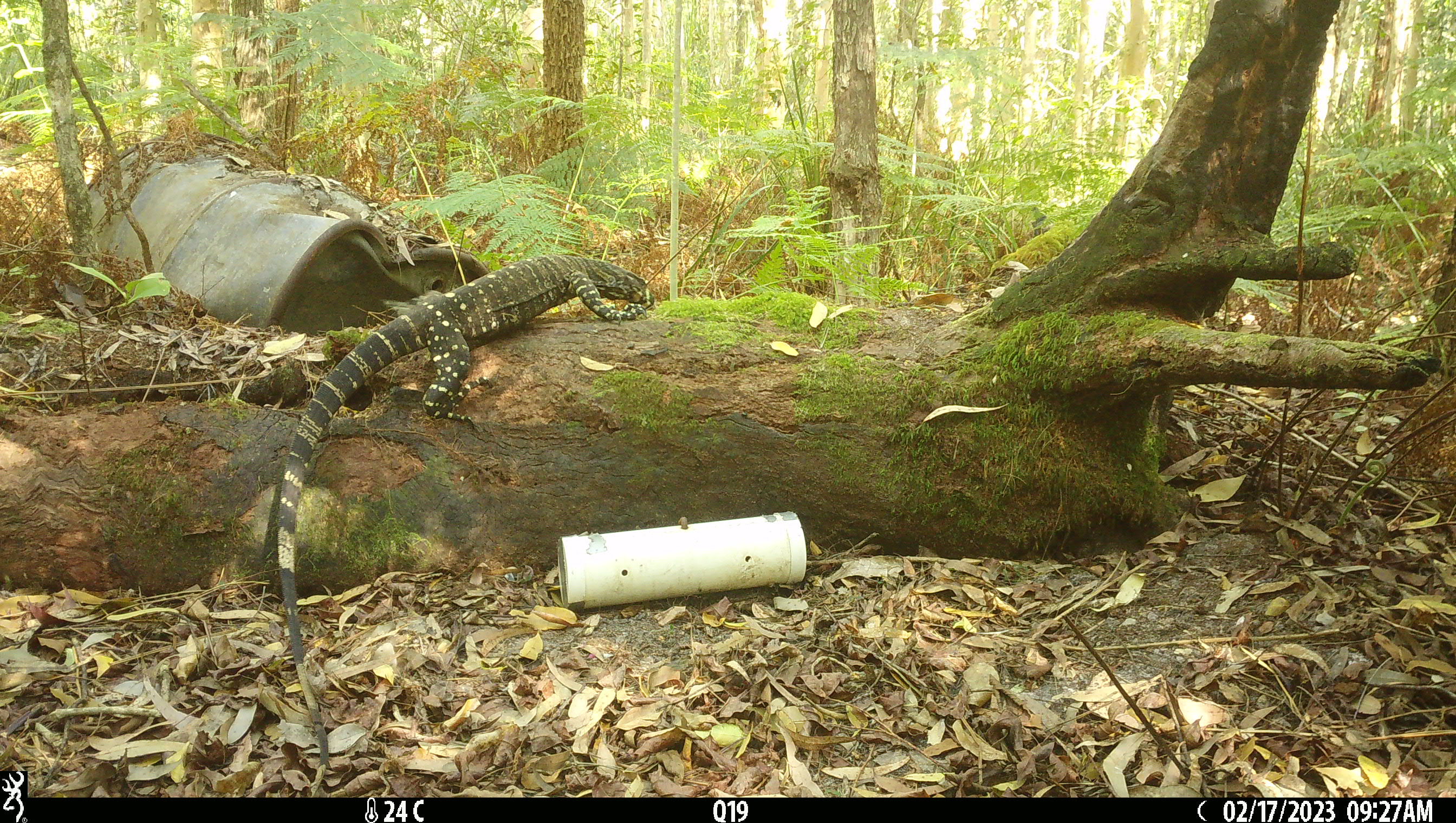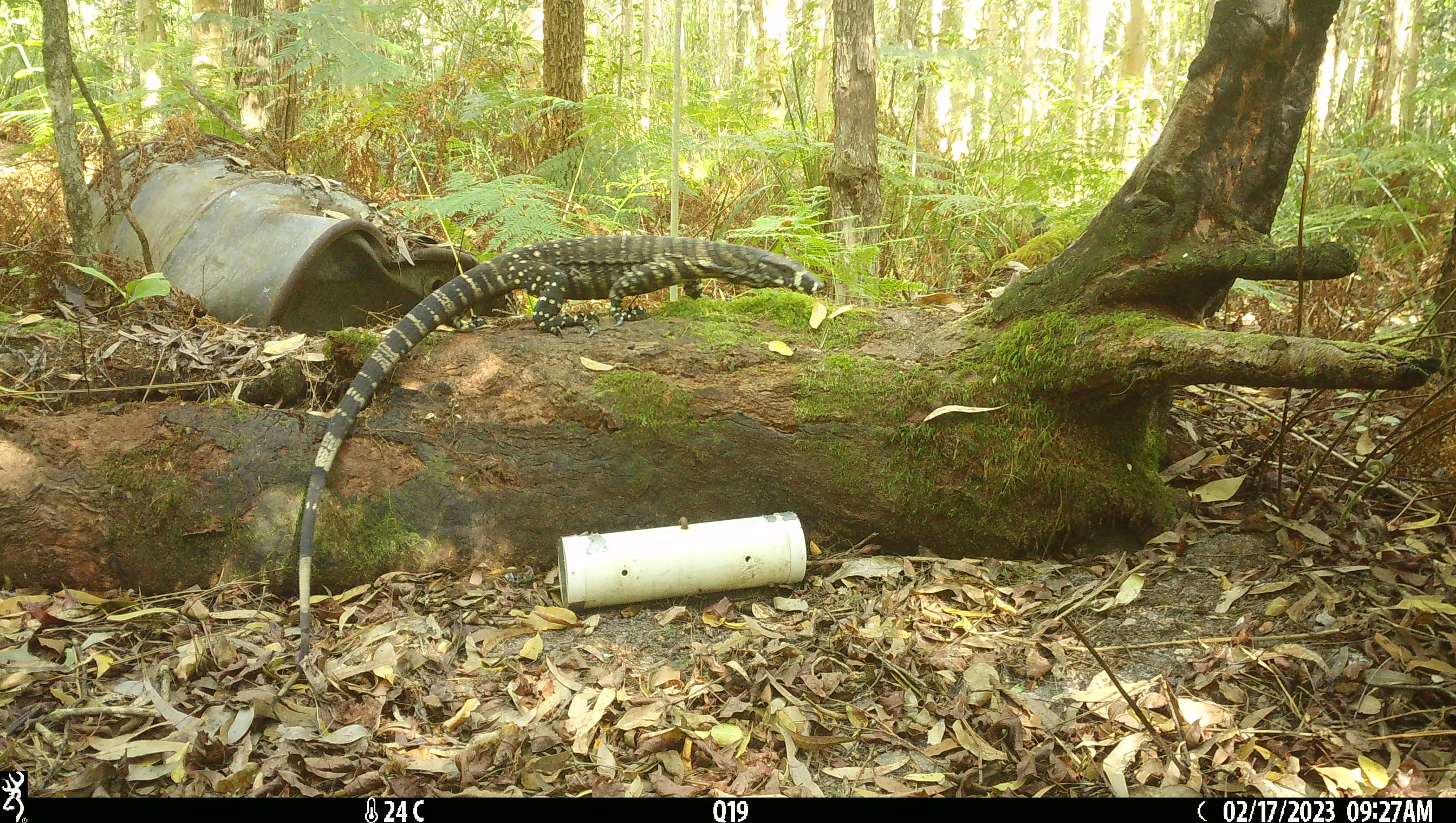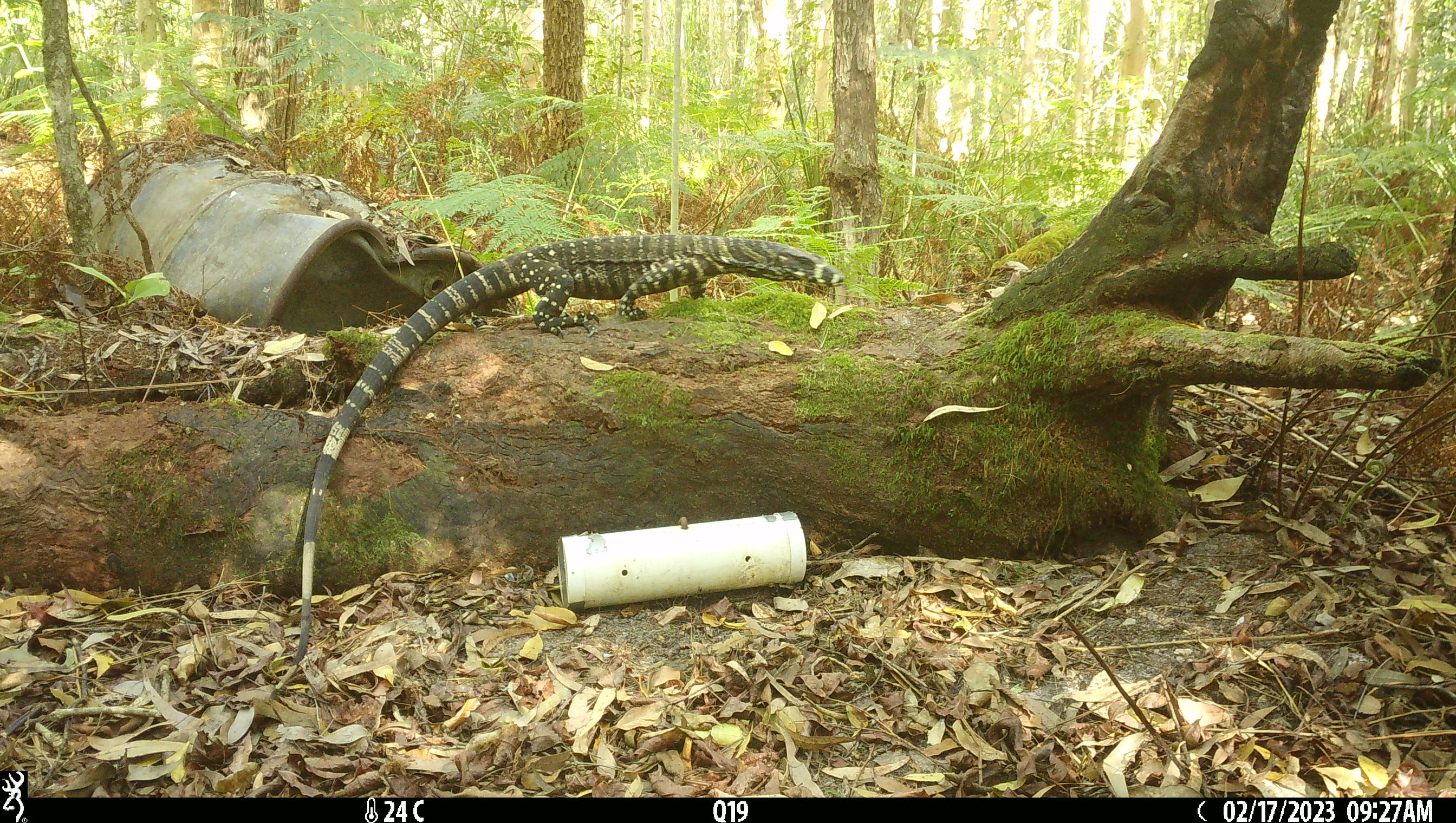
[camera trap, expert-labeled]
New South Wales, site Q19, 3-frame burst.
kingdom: Animalia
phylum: Chordata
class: Reptilia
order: Squamata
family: Varanidae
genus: Varanus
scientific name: Varanus varius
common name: lace monitor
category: goanna